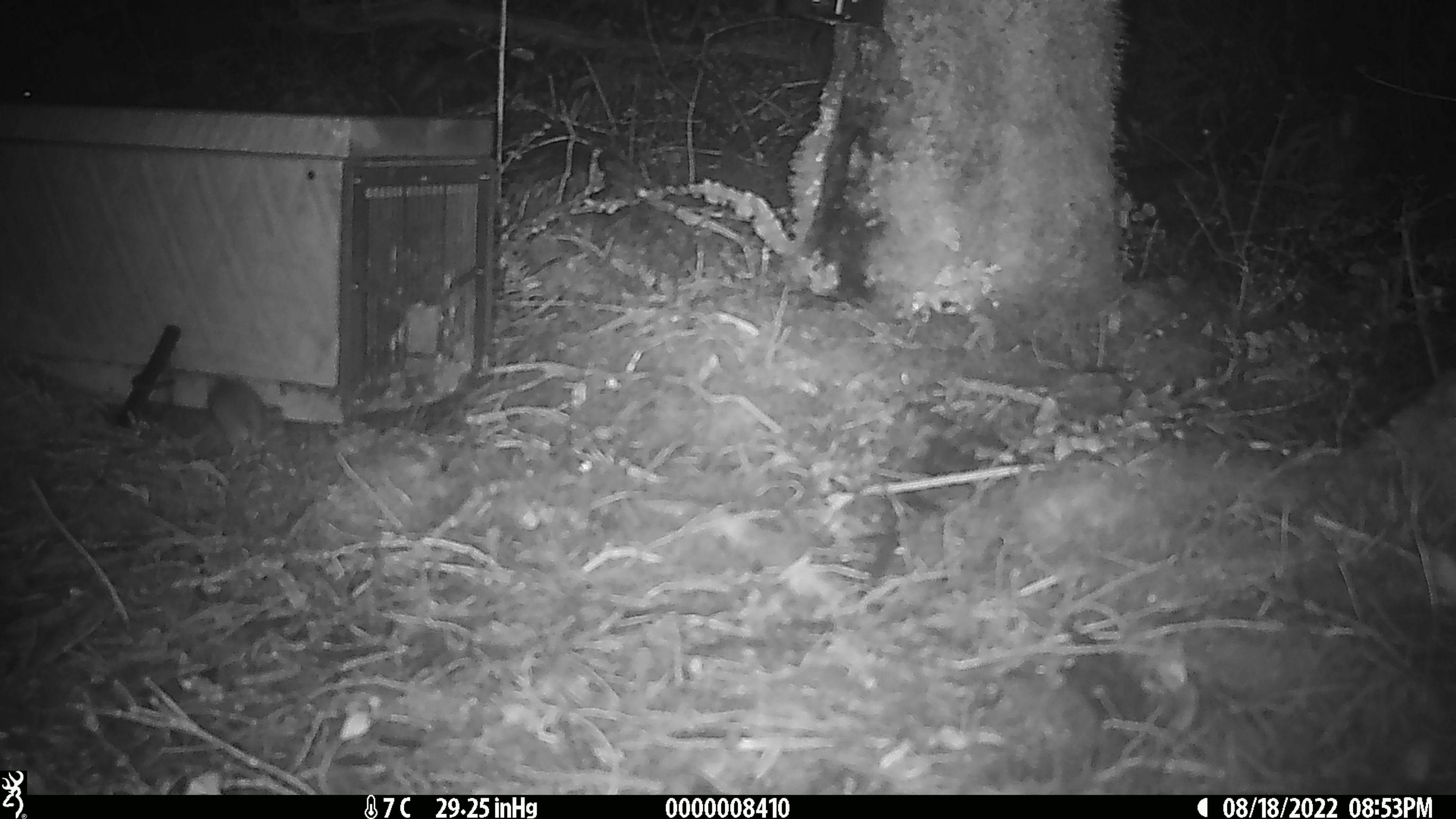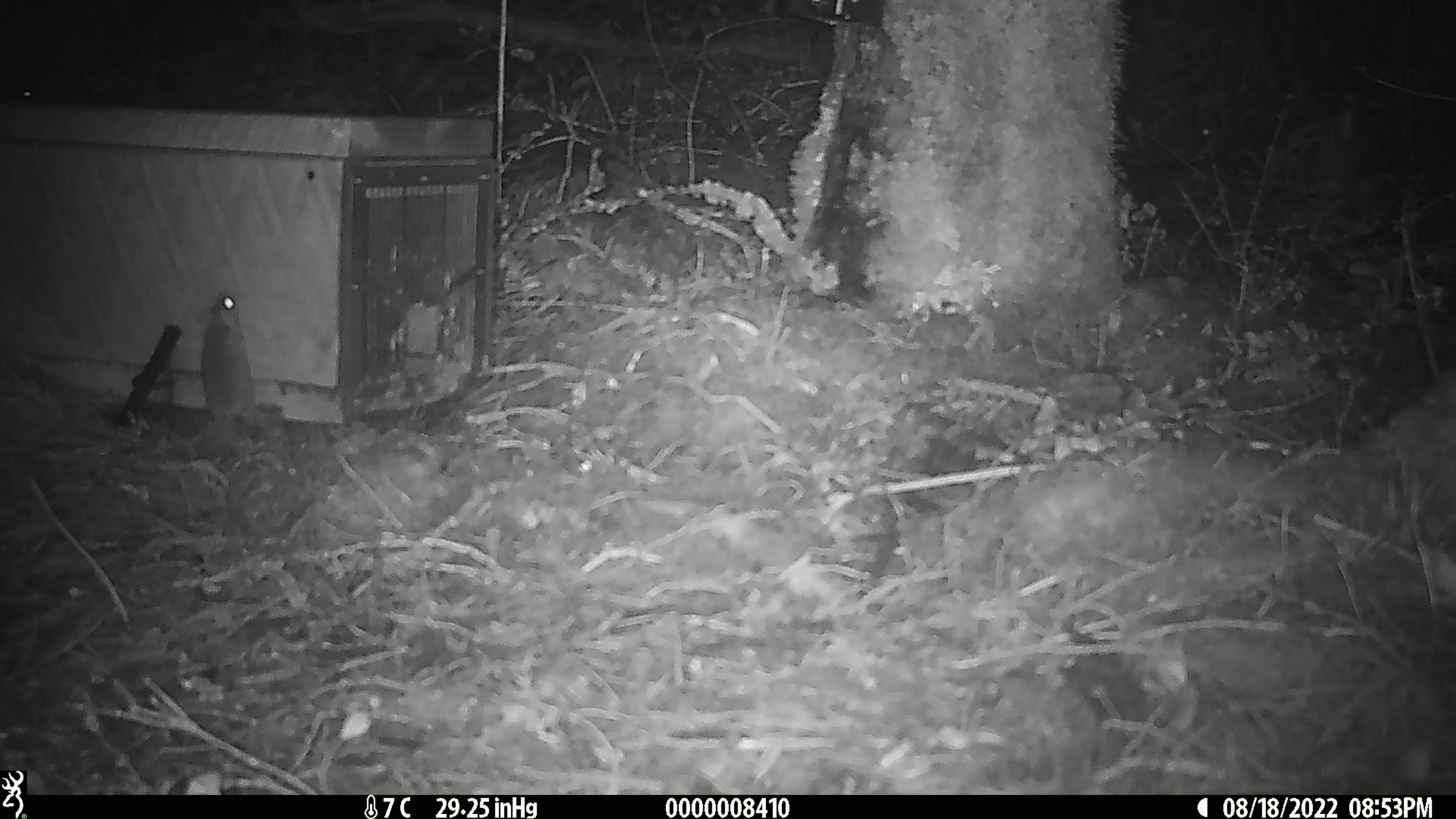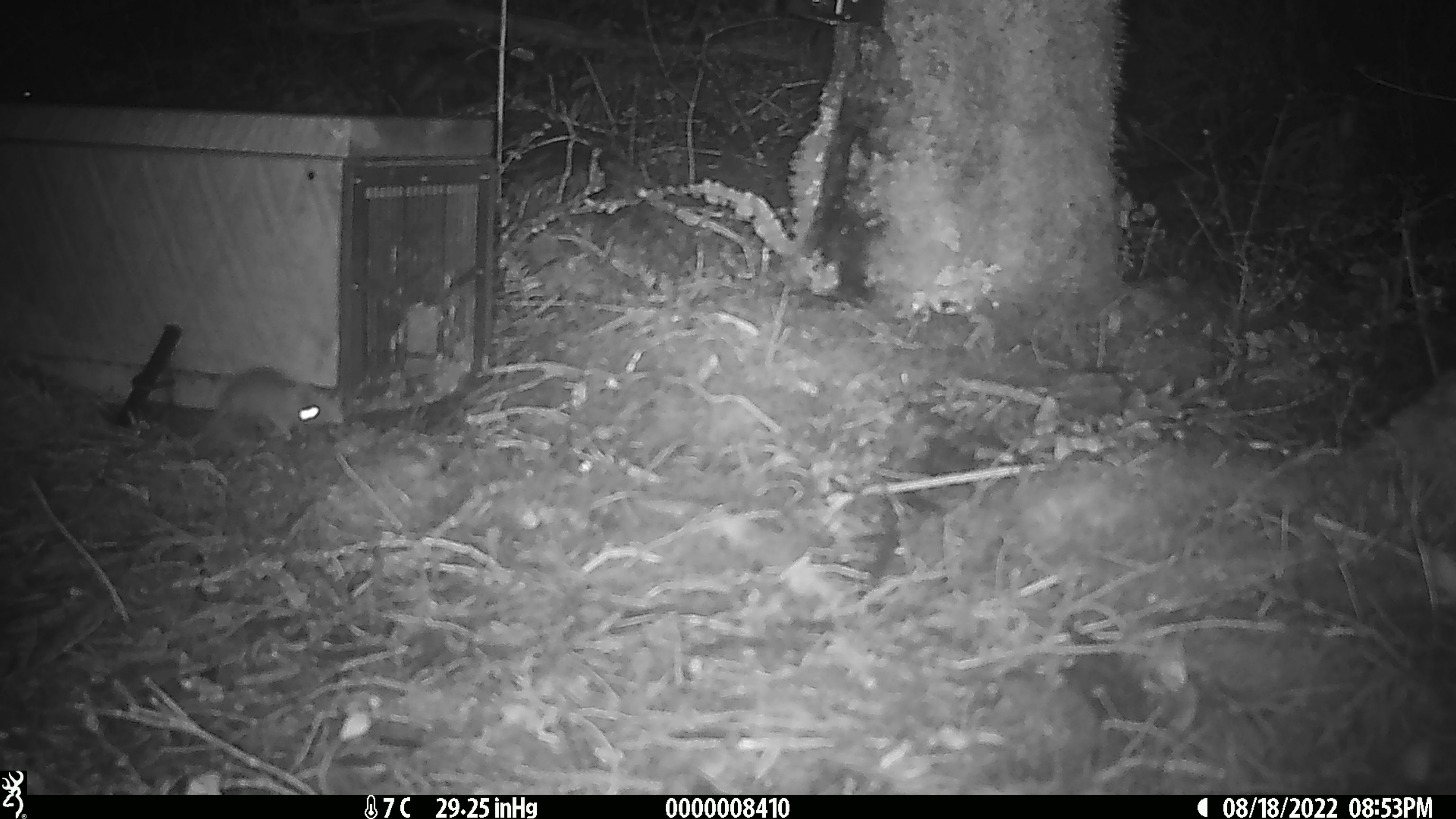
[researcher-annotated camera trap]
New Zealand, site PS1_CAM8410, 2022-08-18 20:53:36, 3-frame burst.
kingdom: Animalia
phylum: Chordata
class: Mammalia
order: Rodentia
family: Muridae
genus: Mus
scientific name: Mus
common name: mouse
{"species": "mouse (Mus)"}